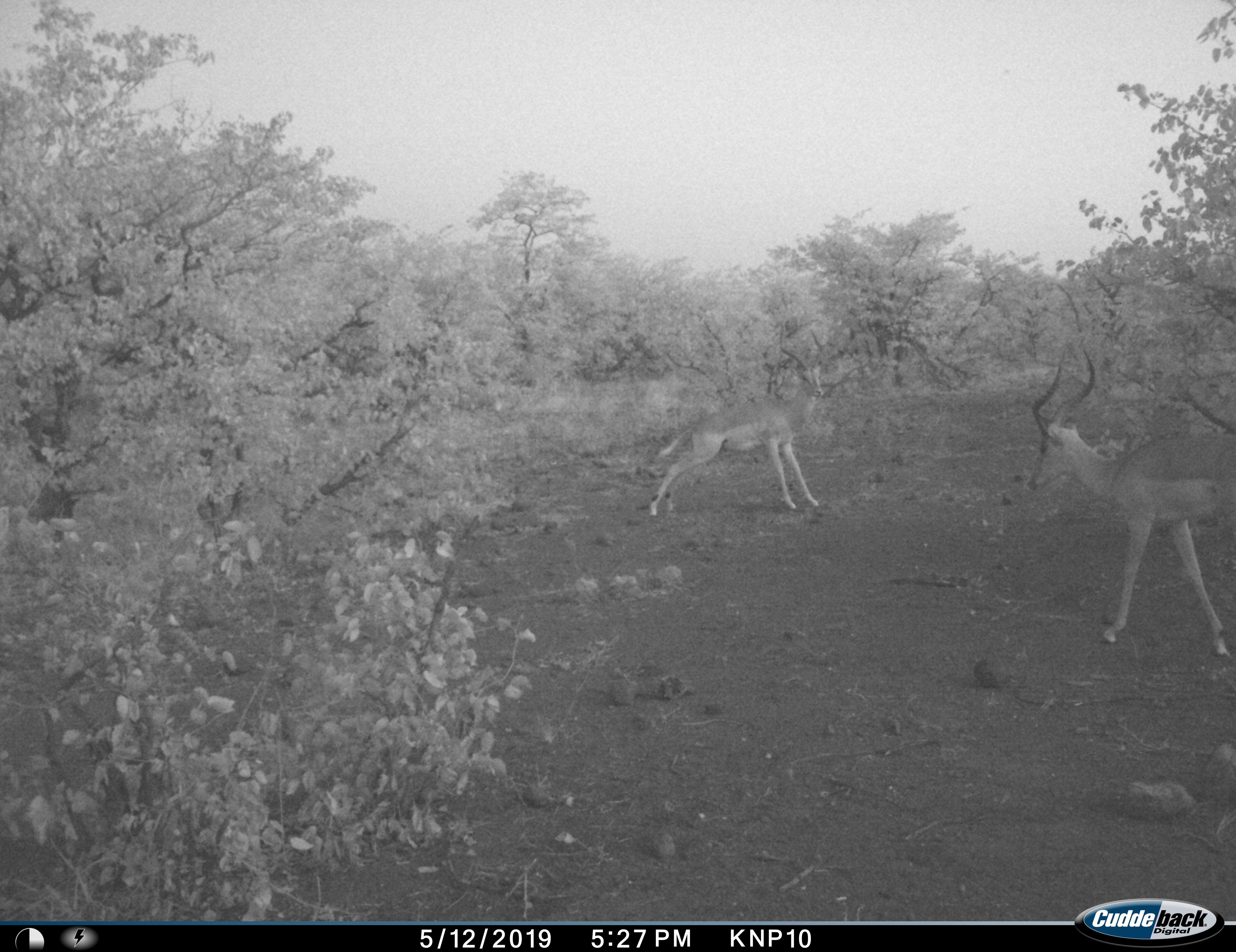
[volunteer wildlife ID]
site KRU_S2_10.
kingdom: Animalia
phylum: Chordata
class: Mammalia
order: Artiodactyla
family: Bovidae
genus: Aepyceros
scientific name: Aepyceros melampus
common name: impala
Impala (Aepyceros melampus), count 2. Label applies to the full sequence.